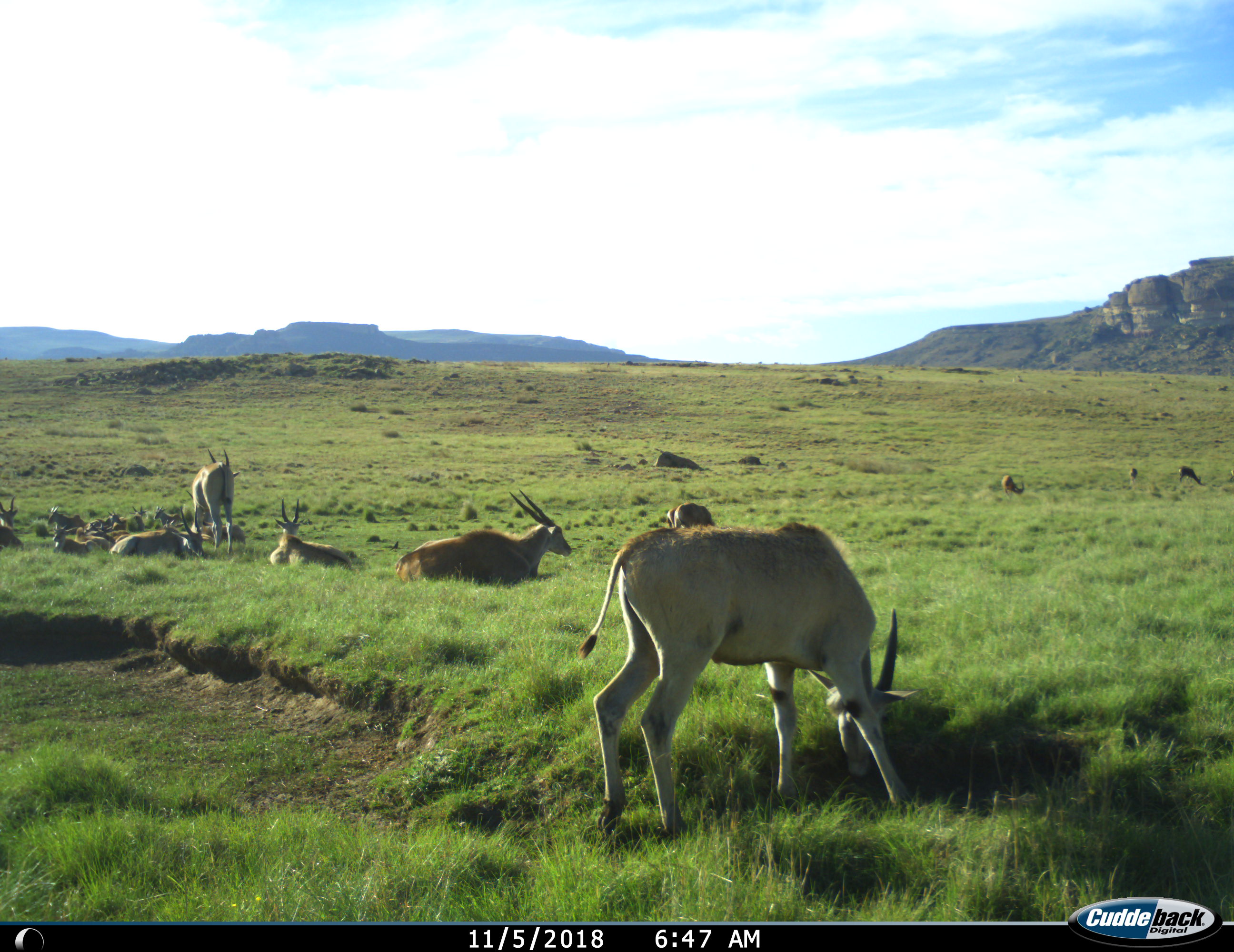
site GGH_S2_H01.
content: unidentified animal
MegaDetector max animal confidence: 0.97